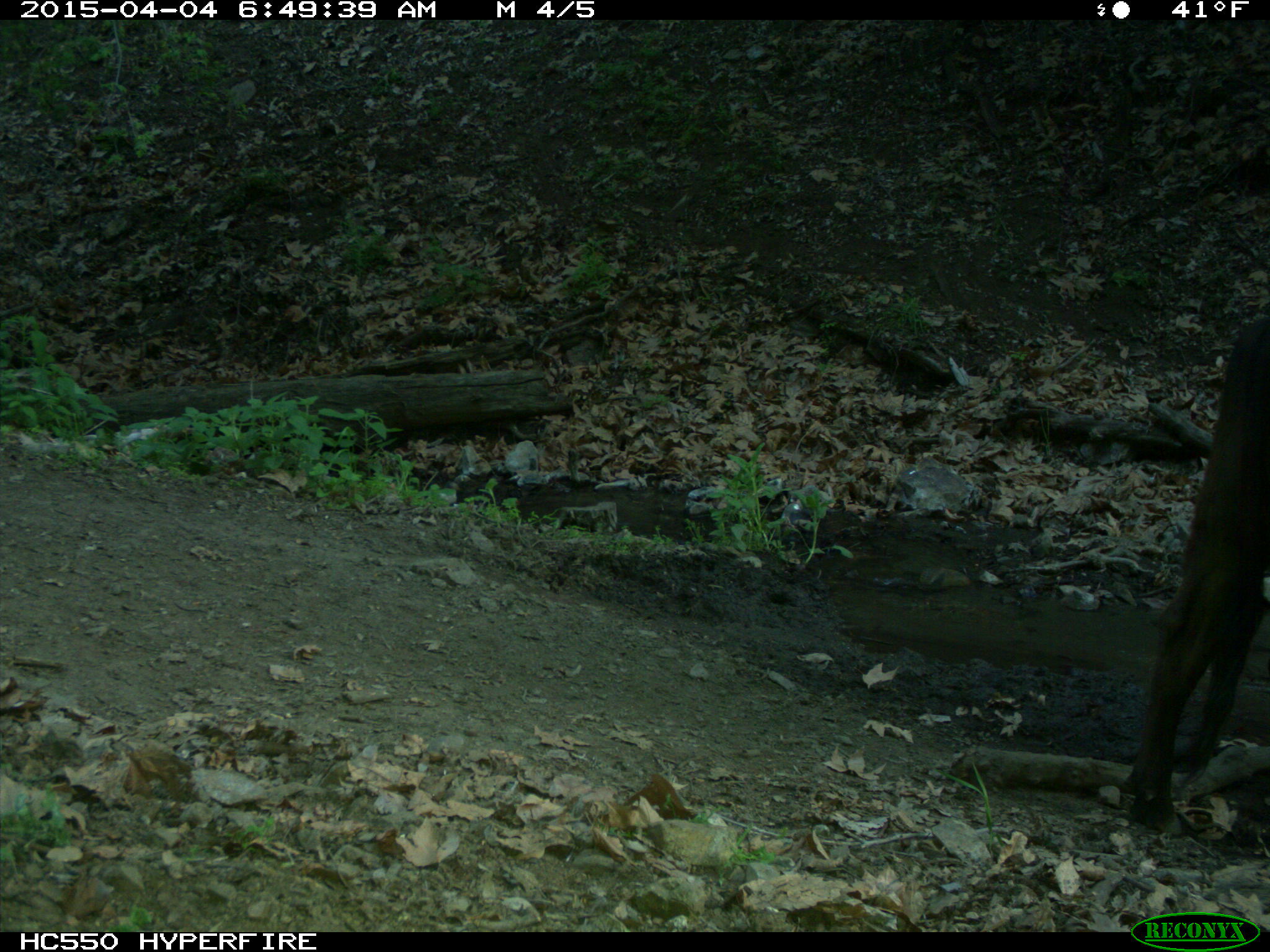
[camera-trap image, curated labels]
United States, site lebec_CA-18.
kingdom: Animalia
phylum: Chordata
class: Mammalia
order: Artiodactyla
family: Bovidae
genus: Bos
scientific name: Bos taurus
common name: domestic cow